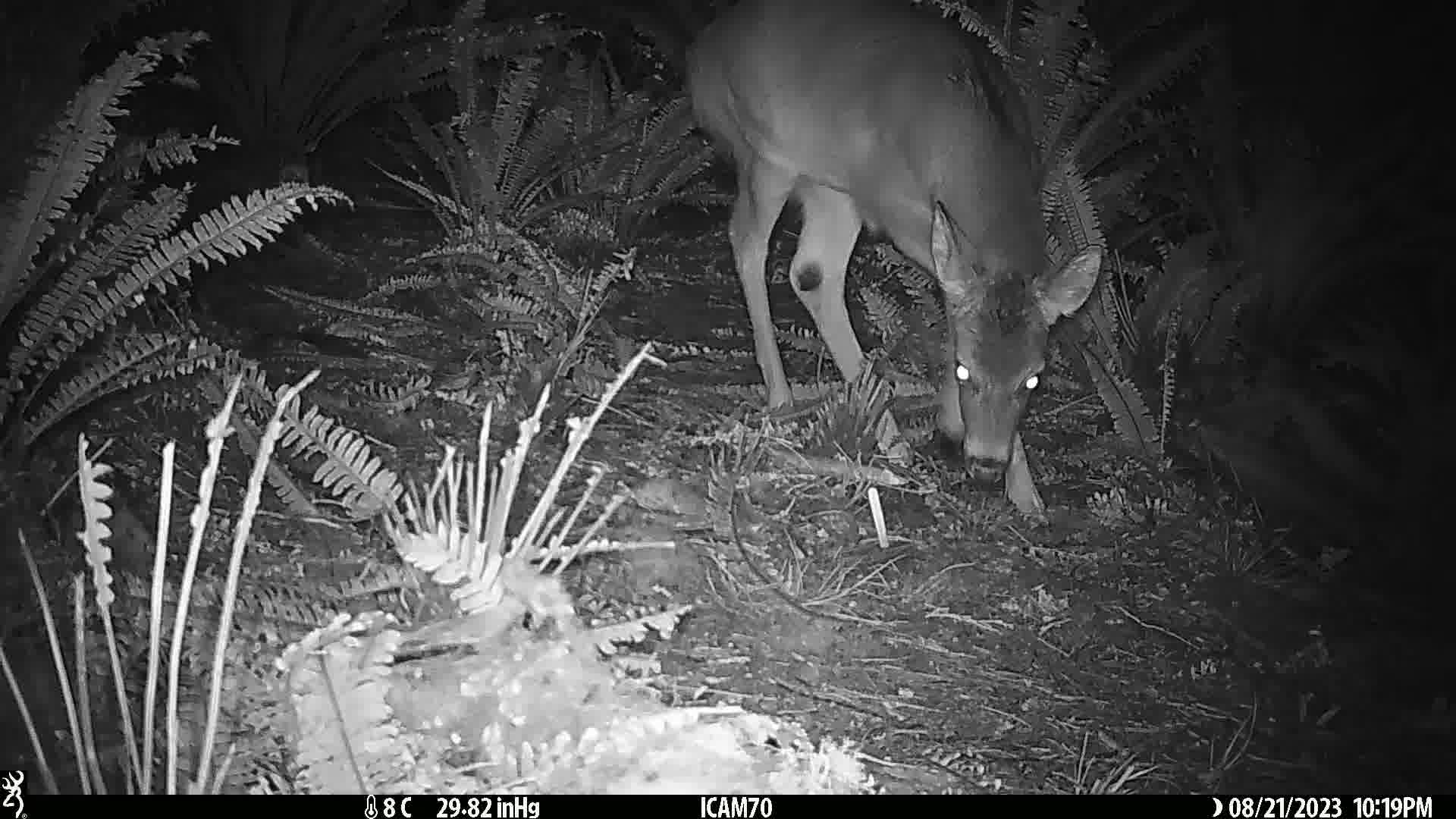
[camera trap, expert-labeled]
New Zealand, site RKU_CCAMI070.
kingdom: Animalia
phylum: Chordata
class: Mammalia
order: Artiodactyla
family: Cervidae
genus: Odocoileus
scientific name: Odocoileus virginianus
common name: white-tailed deer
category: white tailed deer